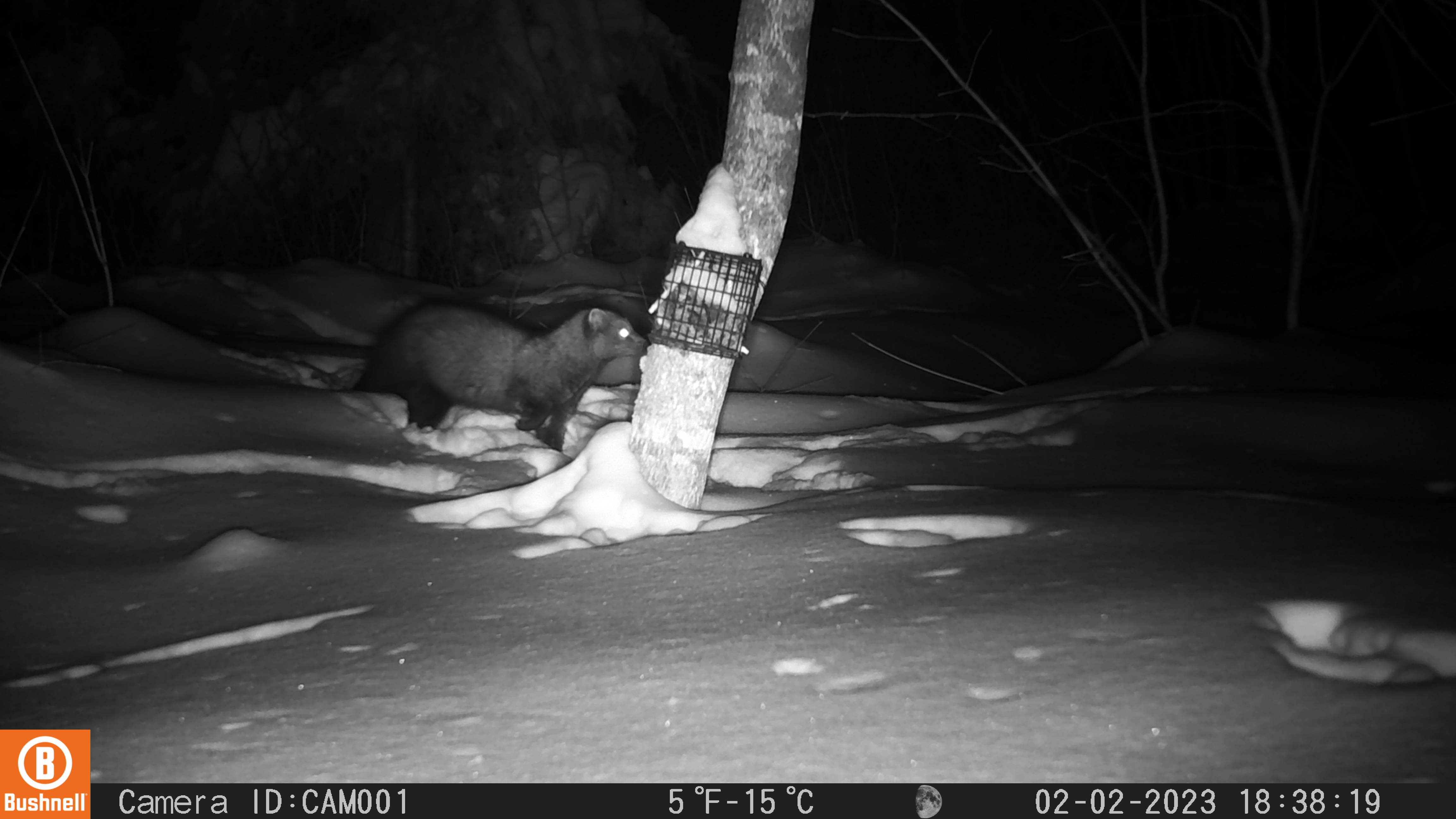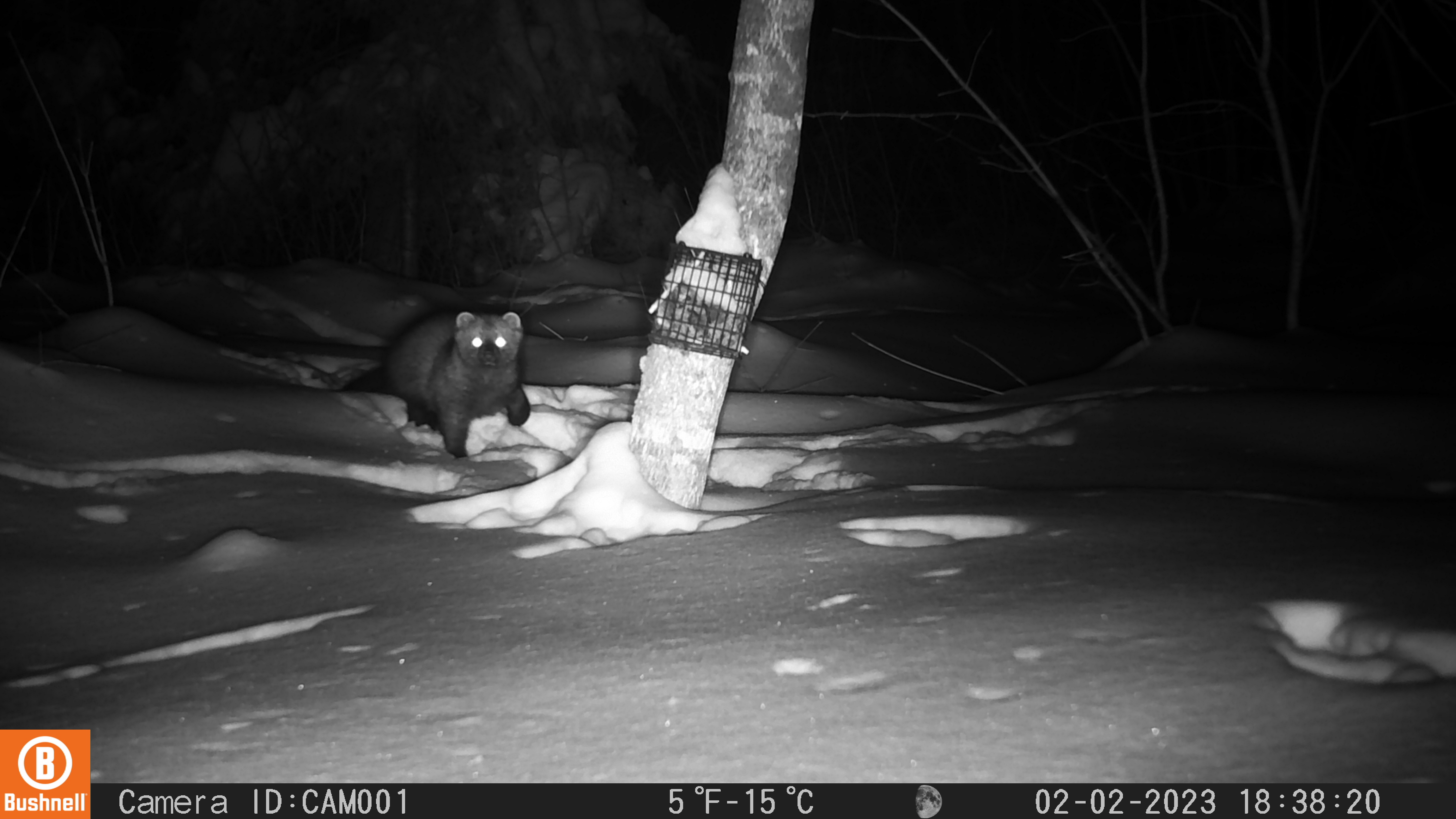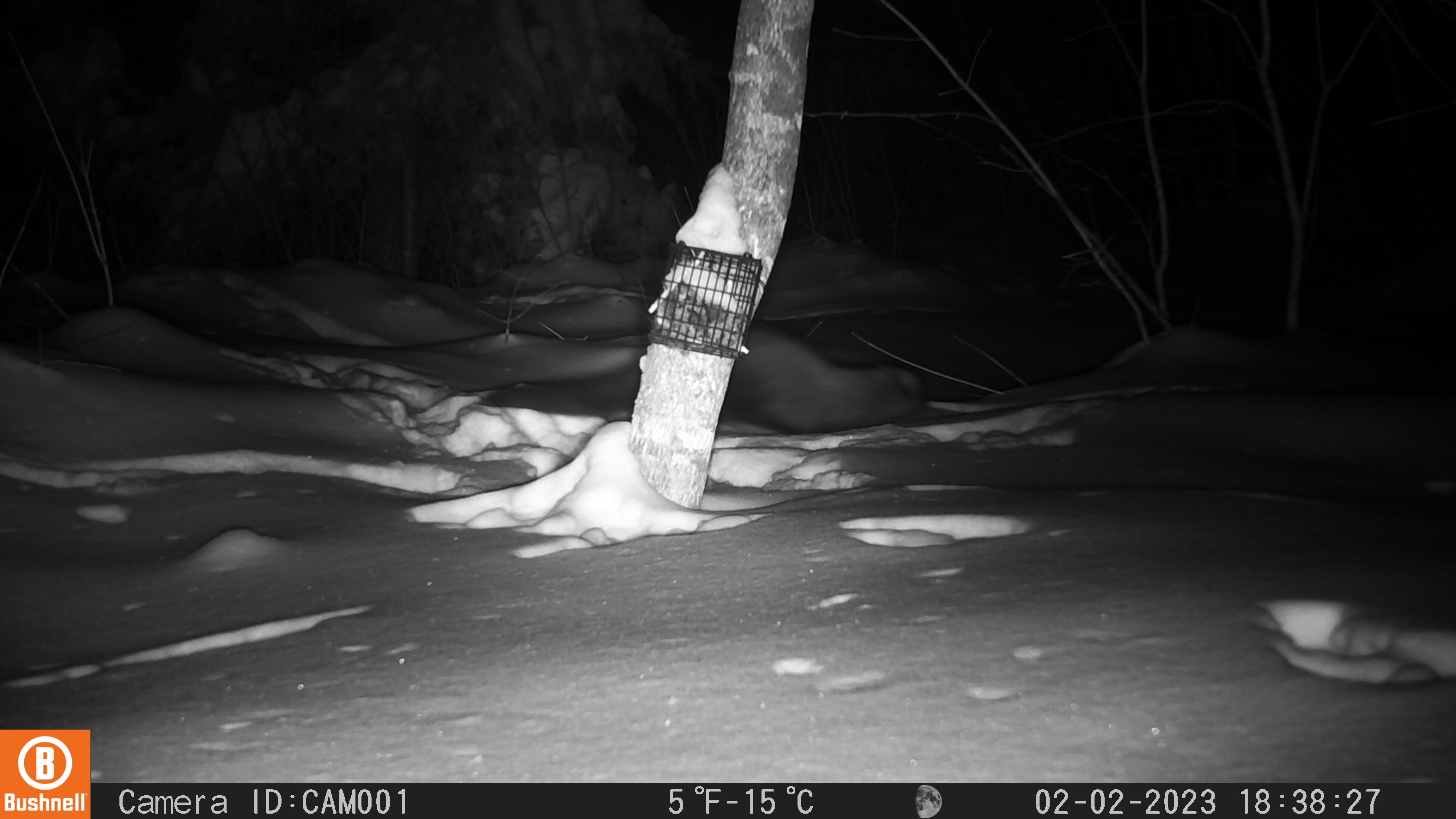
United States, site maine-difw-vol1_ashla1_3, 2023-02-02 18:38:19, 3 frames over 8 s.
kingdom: Animalia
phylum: Chordata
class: Mammalia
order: Carnivora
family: Mustelidae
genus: Pekania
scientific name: Pekania pennanti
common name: fisher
Fisher (Pekania pennanti).